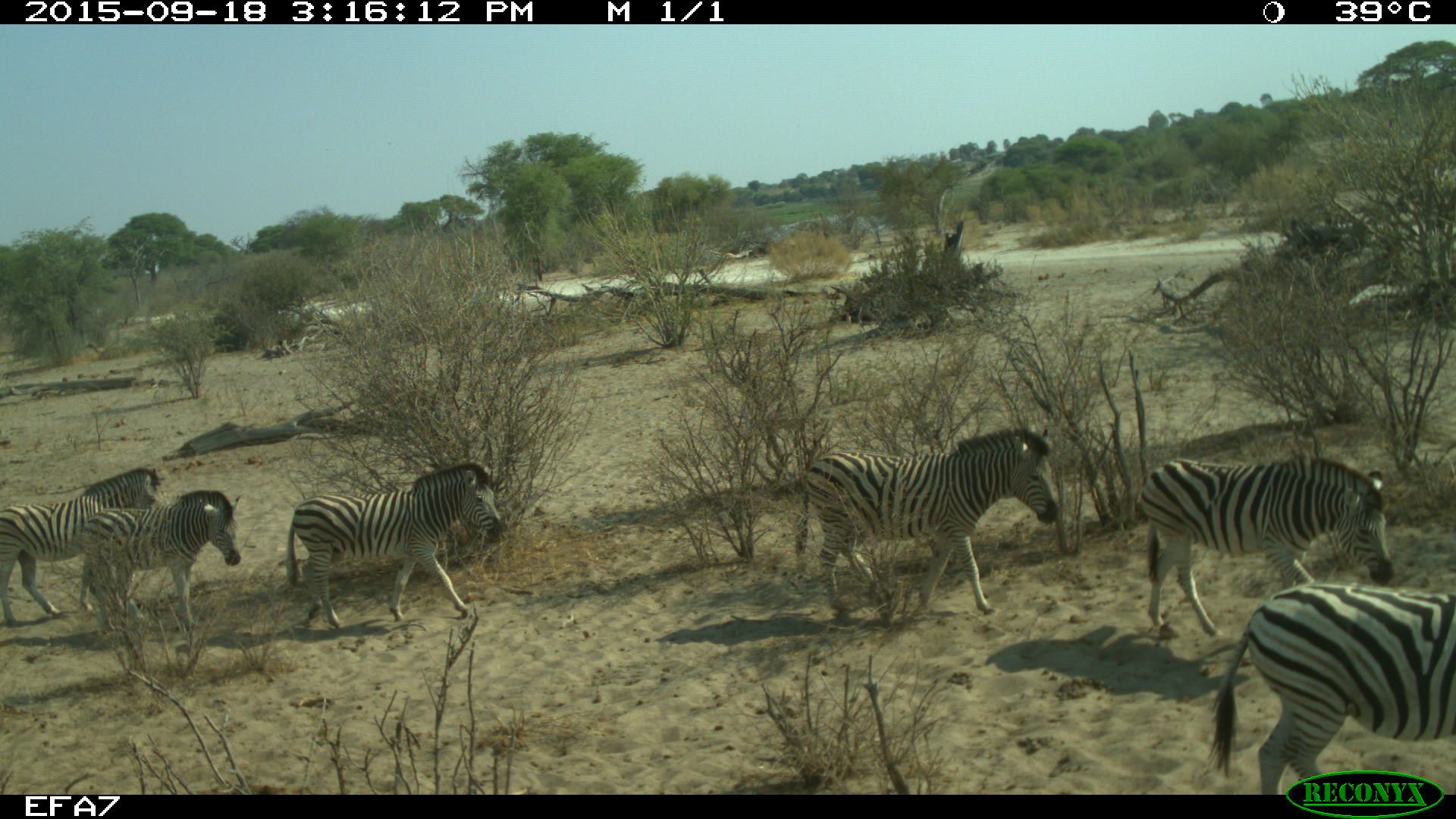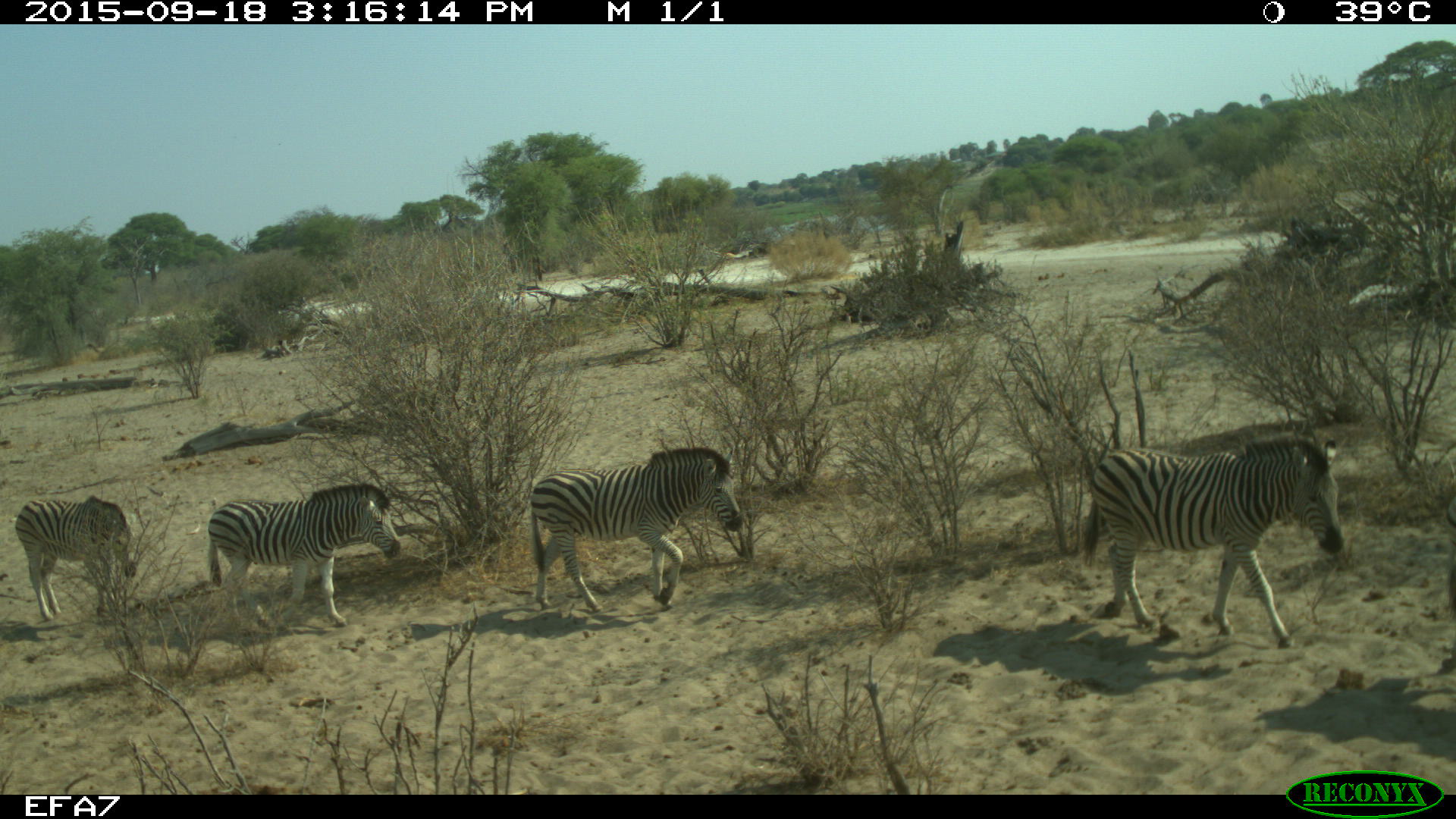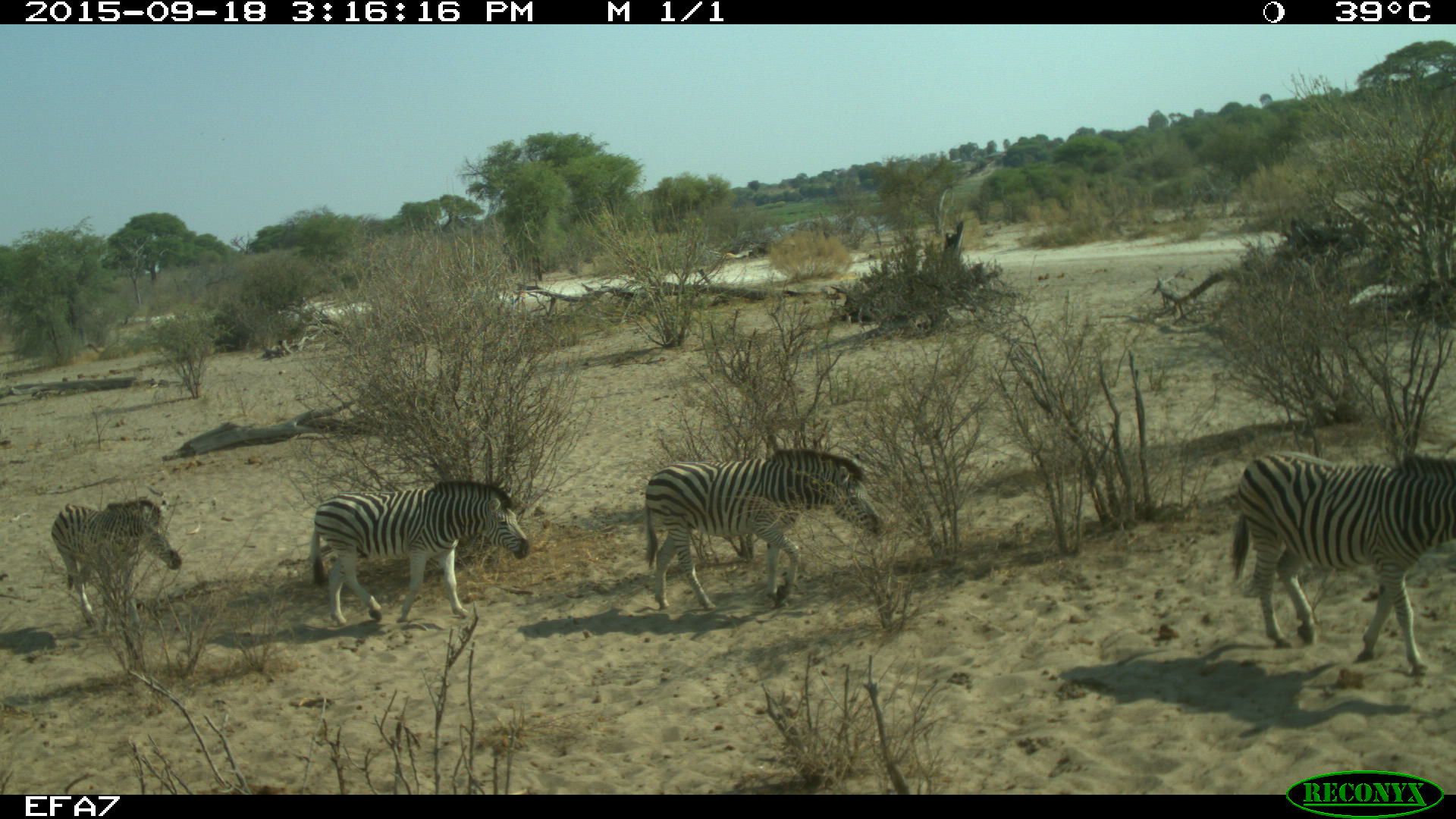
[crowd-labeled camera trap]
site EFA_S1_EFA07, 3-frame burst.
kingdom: Animalia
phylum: Chordata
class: Mammalia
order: Perissodactyla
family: Equidae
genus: Equus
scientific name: Equus quagga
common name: plains zebra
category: zebraplains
Zebraplains (plains zebra) (Equus quagga), count 6. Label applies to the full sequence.